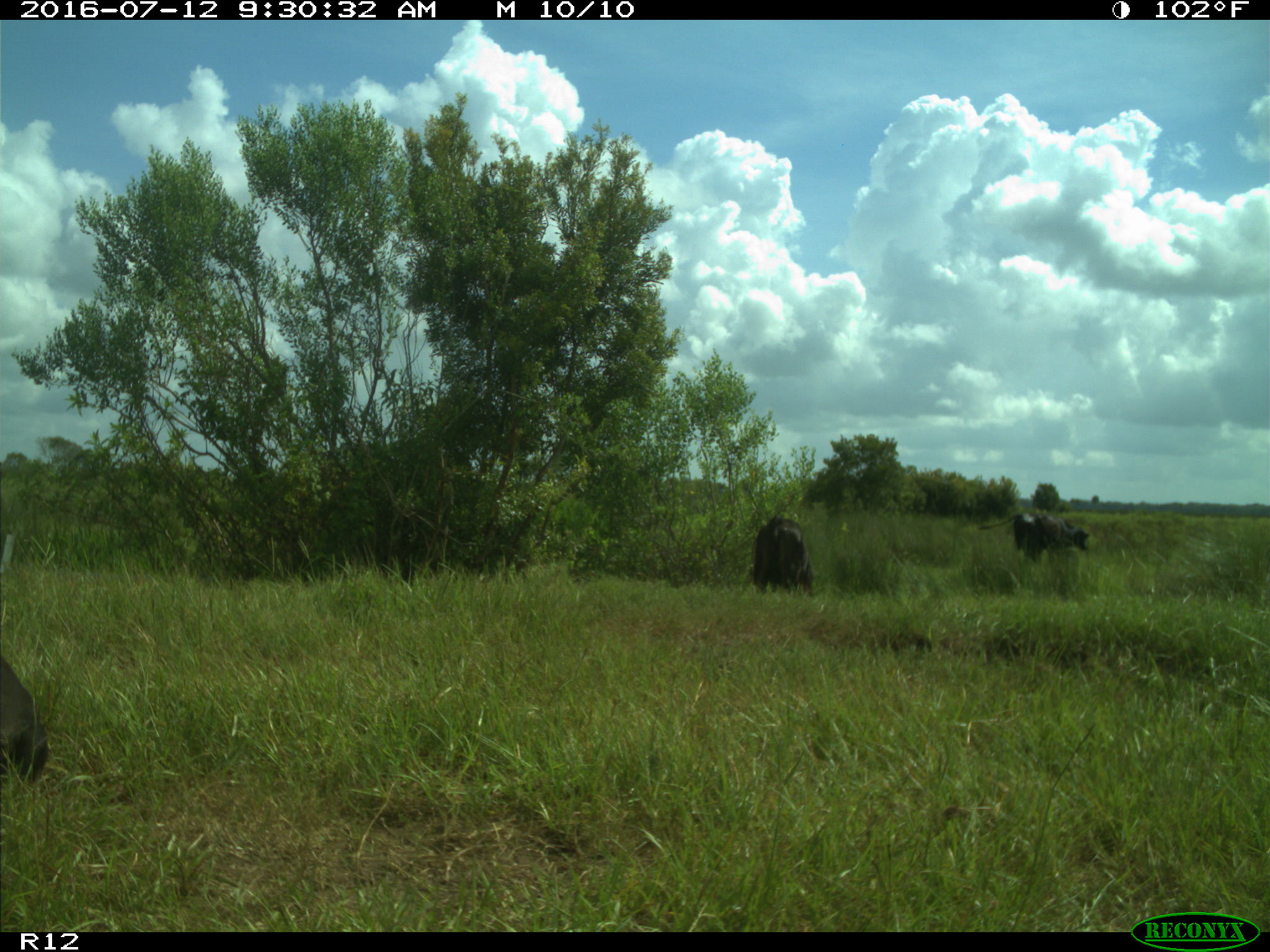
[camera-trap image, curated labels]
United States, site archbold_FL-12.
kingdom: Animalia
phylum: Chordata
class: Mammalia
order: Artiodactyla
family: Bovidae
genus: Bos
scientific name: Bos taurus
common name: domestic cow